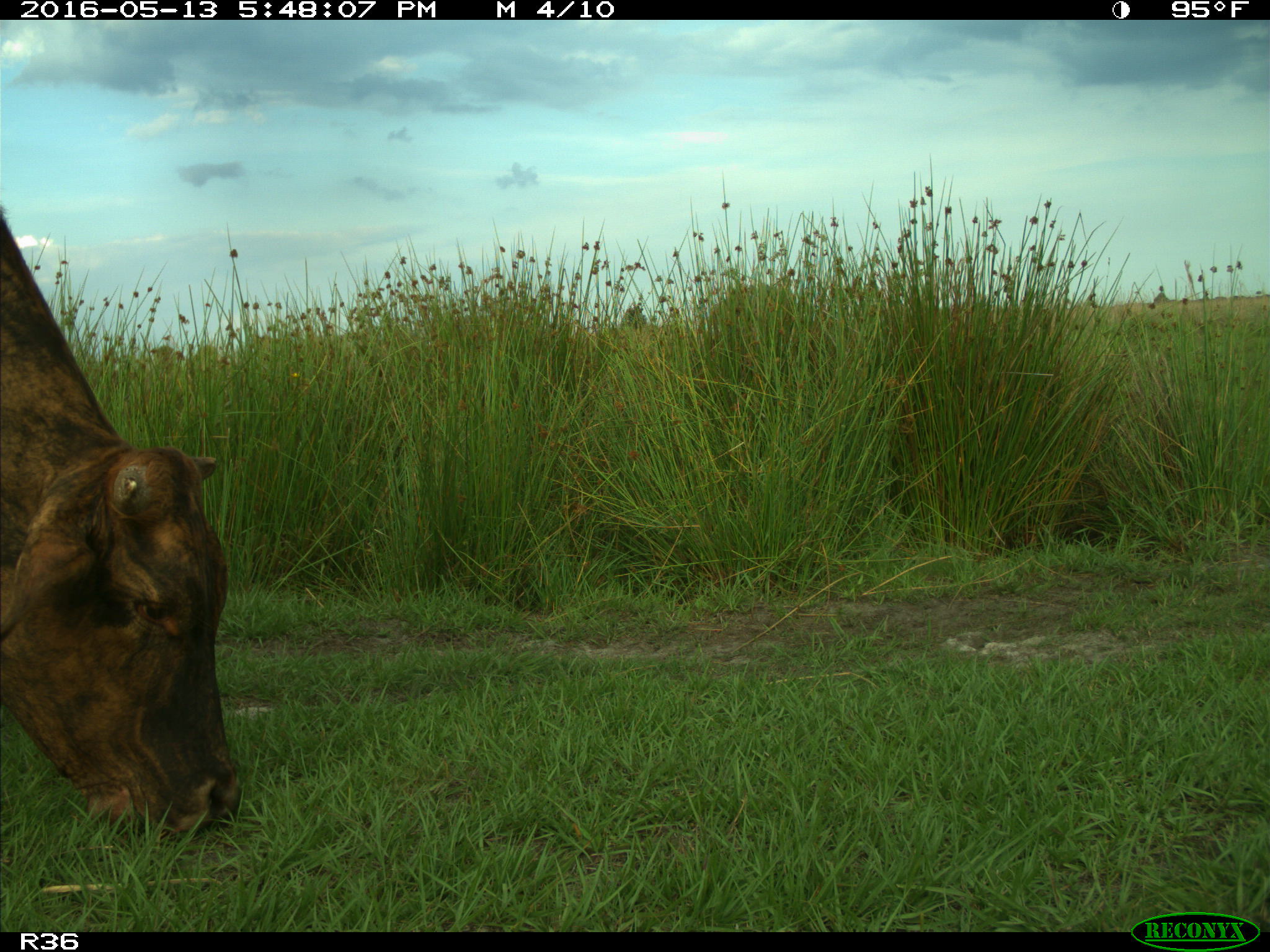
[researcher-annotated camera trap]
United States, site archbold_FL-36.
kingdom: Animalia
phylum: Chordata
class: Mammalia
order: Artiodactyla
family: Bovidae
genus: Bos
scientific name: Bos taurus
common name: domestic cow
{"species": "Bos taurus (domestic cow)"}